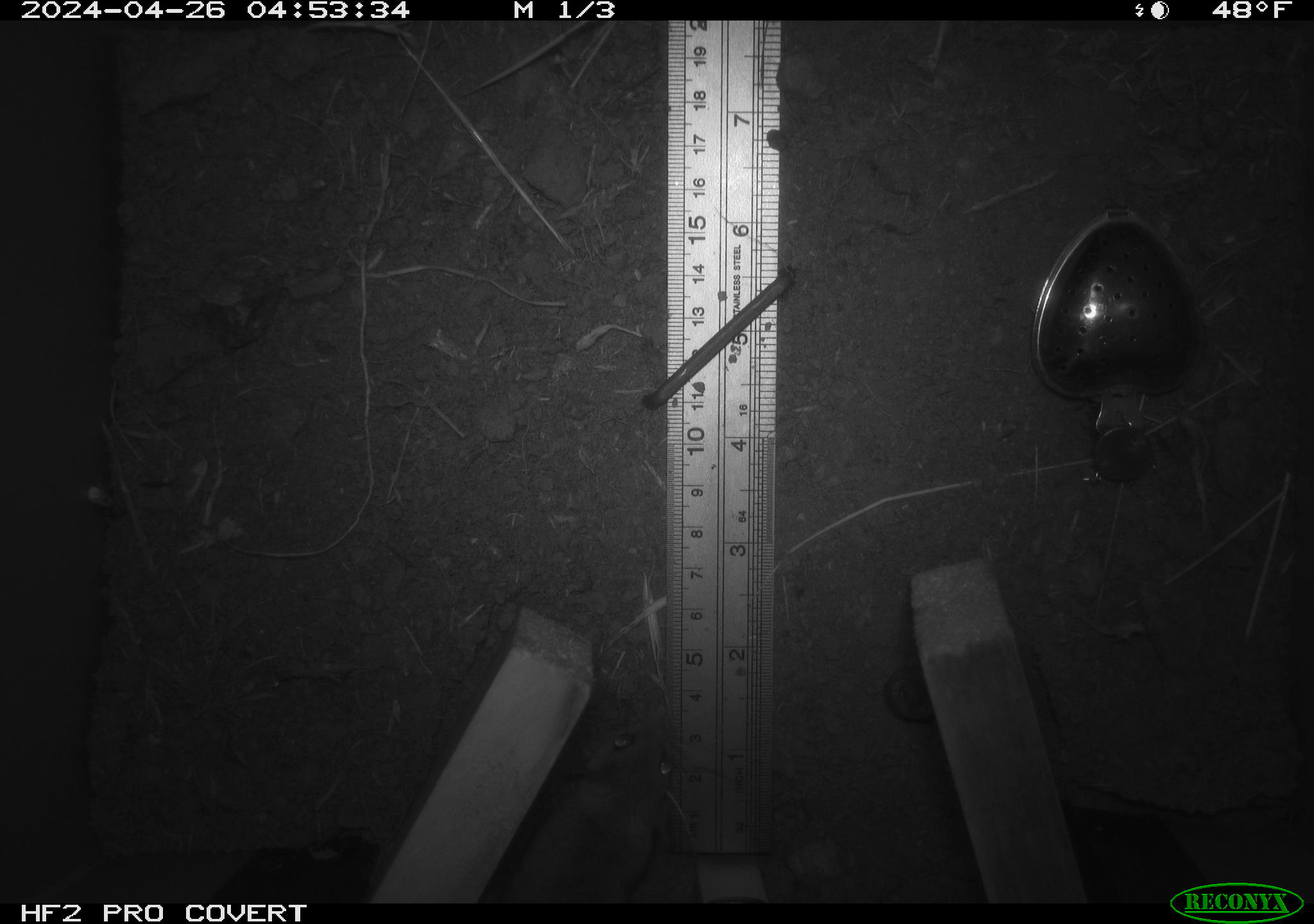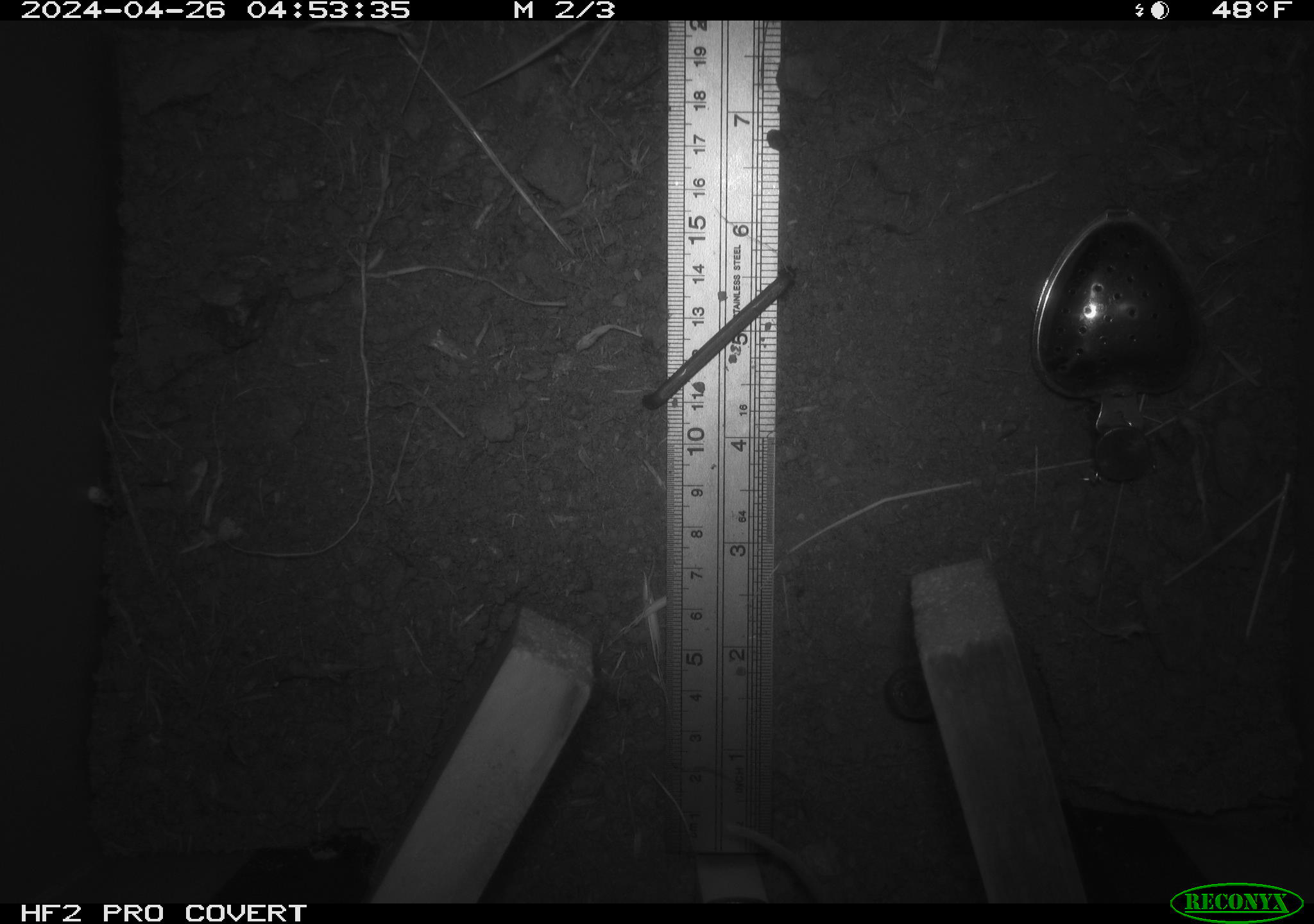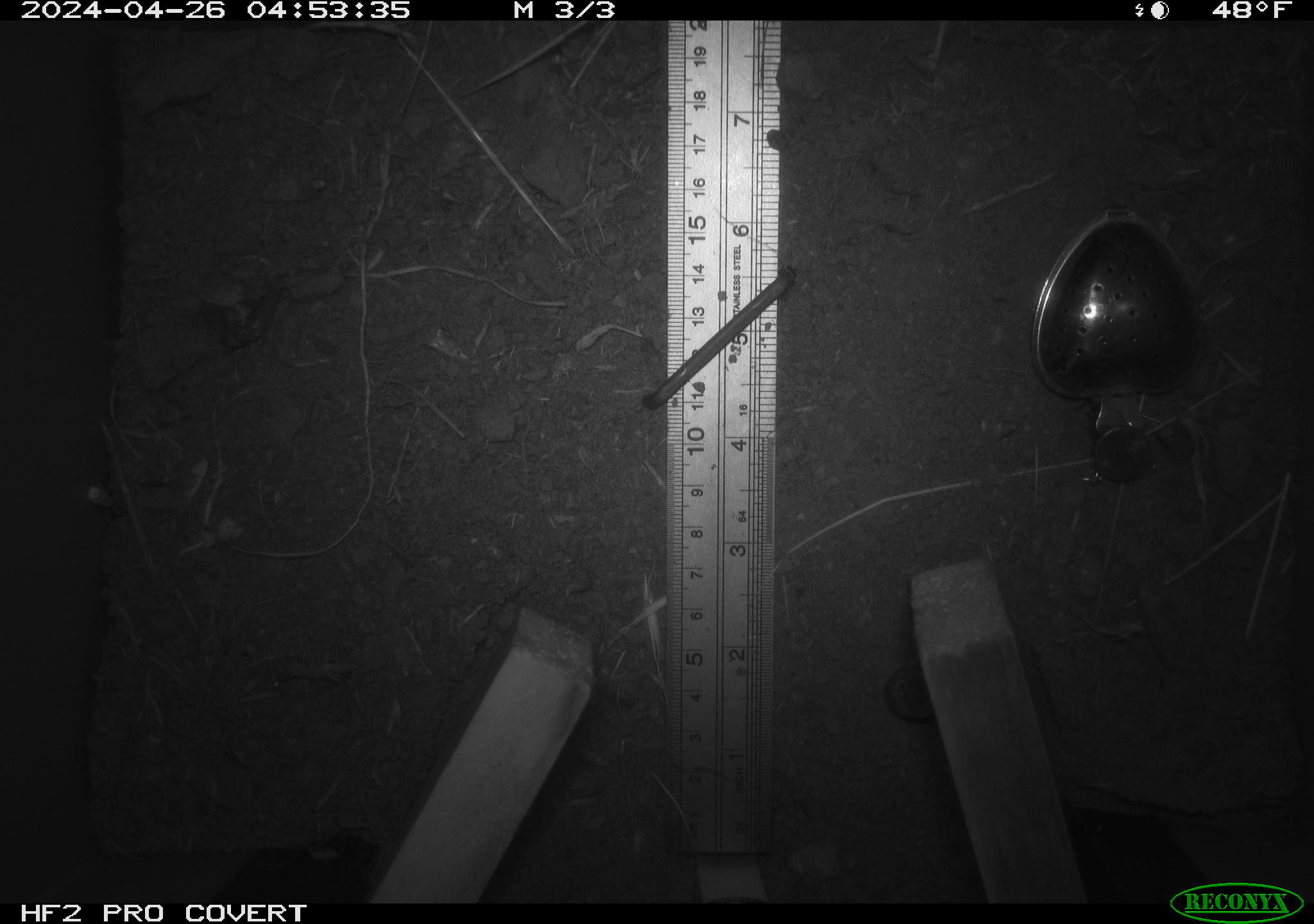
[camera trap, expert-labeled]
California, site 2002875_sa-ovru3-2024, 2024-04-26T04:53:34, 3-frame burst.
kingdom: Animalia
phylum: Chordata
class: Mammalia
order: Rodentia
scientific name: Rodentia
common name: rodent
Rodent (Rodentia).